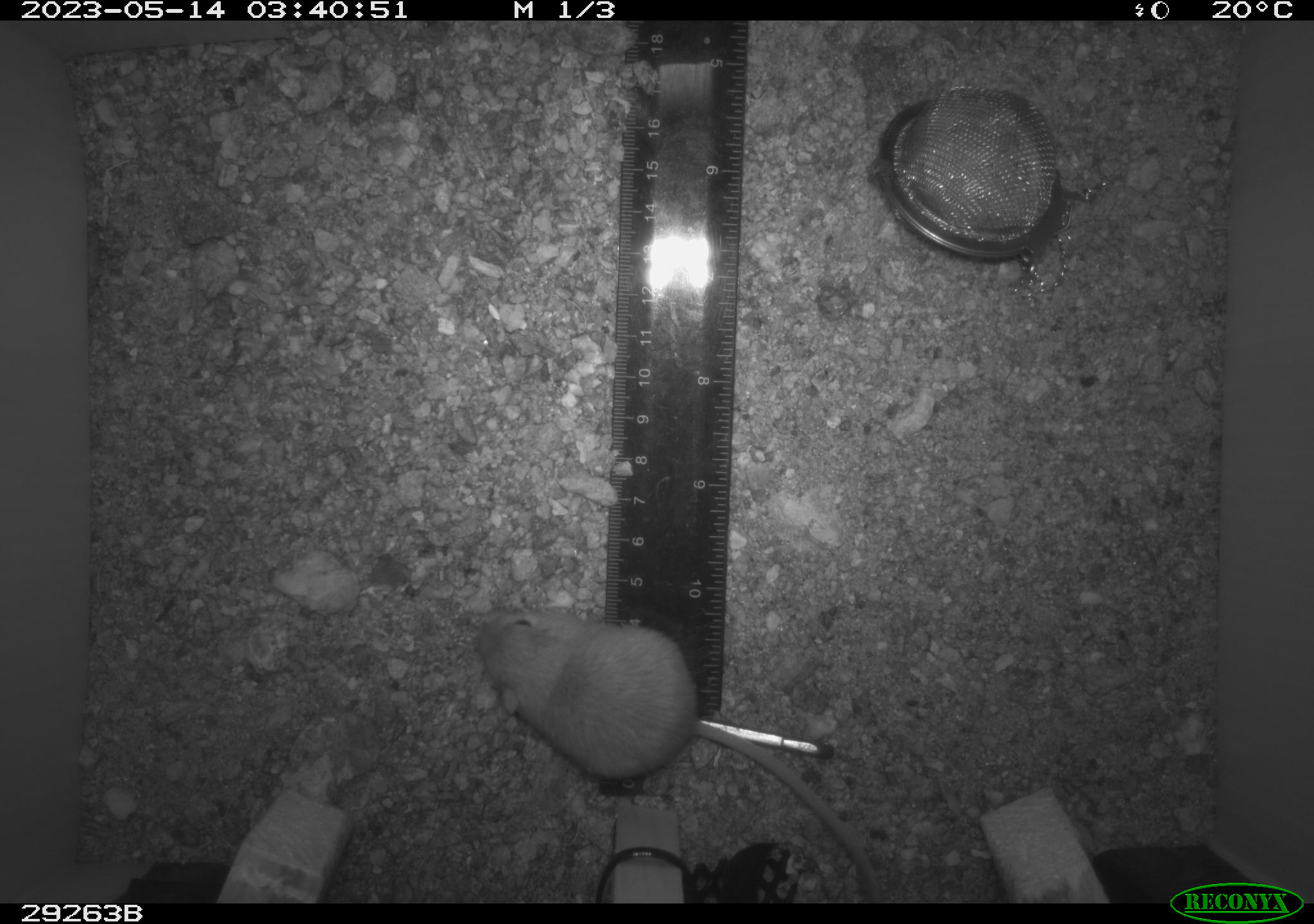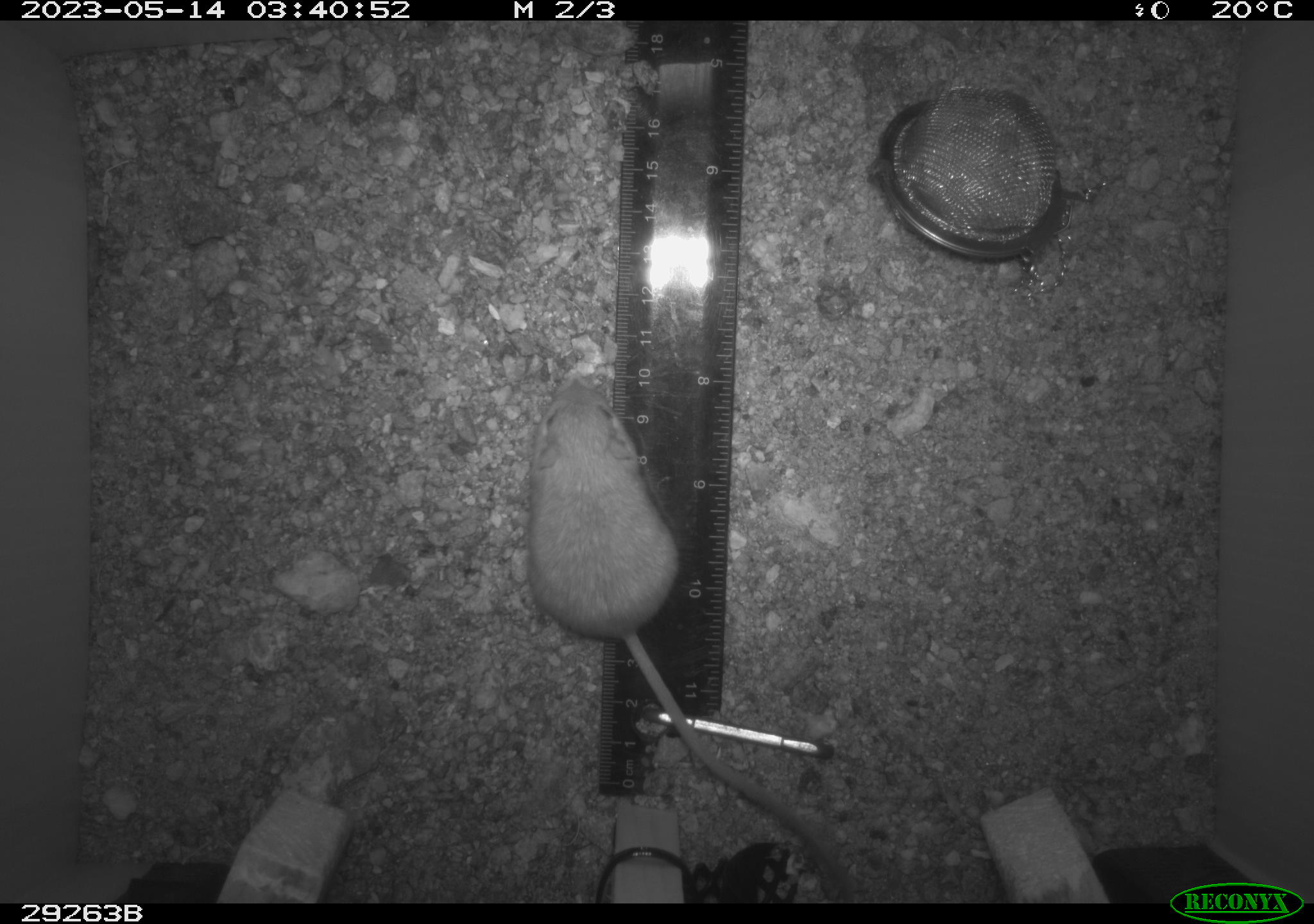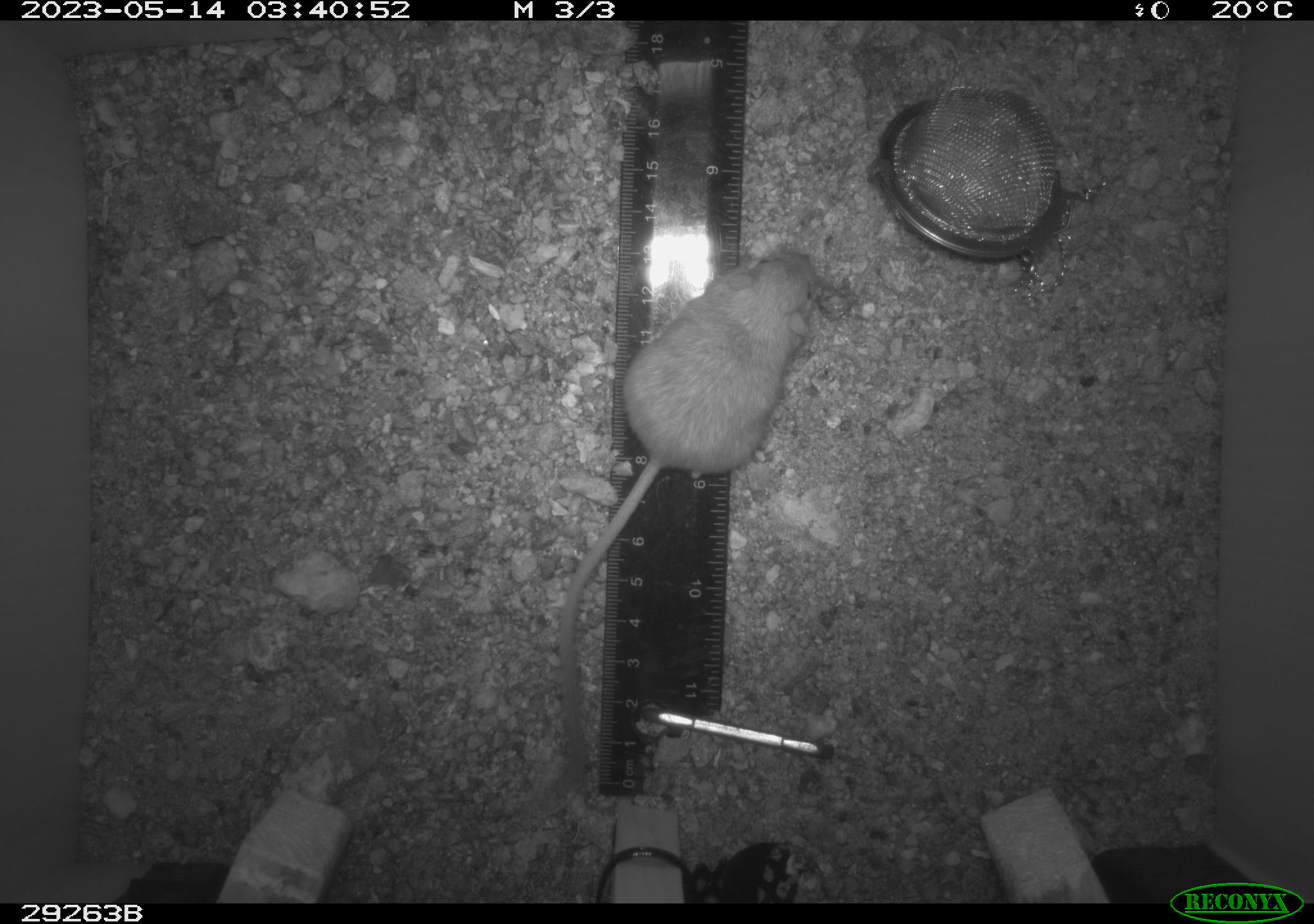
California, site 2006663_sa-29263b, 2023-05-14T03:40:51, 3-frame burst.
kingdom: Animalia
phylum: Chordata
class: Mammalia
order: Rodentia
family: Heteromyidae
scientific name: Heteromyidae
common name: kangaroo rats and pocket mice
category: heteromyidae family